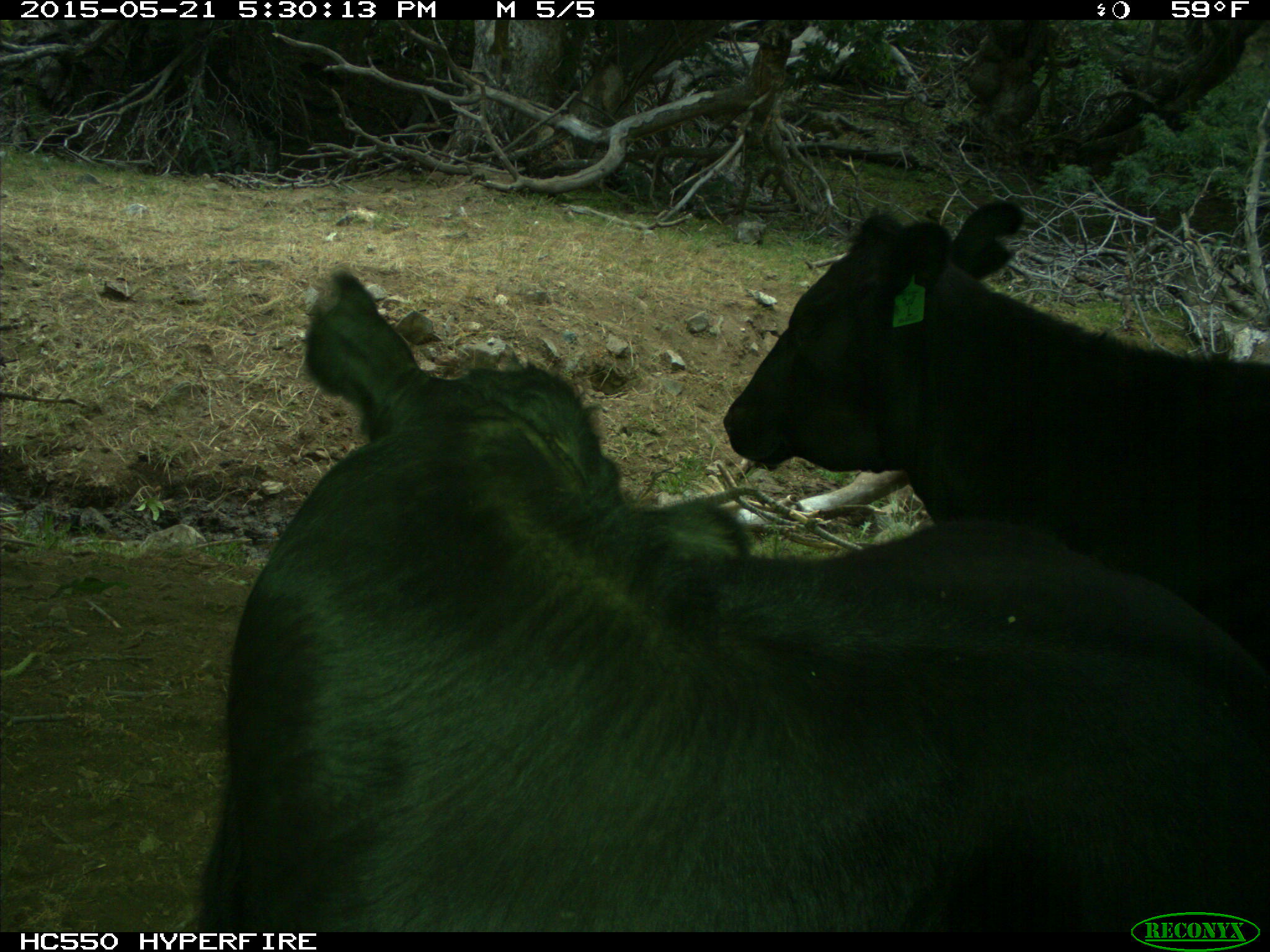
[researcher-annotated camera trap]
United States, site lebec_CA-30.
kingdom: Animalia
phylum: Chordata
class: Mammalia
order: Artiodactyla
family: Bovidae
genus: Bos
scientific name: Bos taurus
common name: domestic cow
Bos taurus (domestic cow).